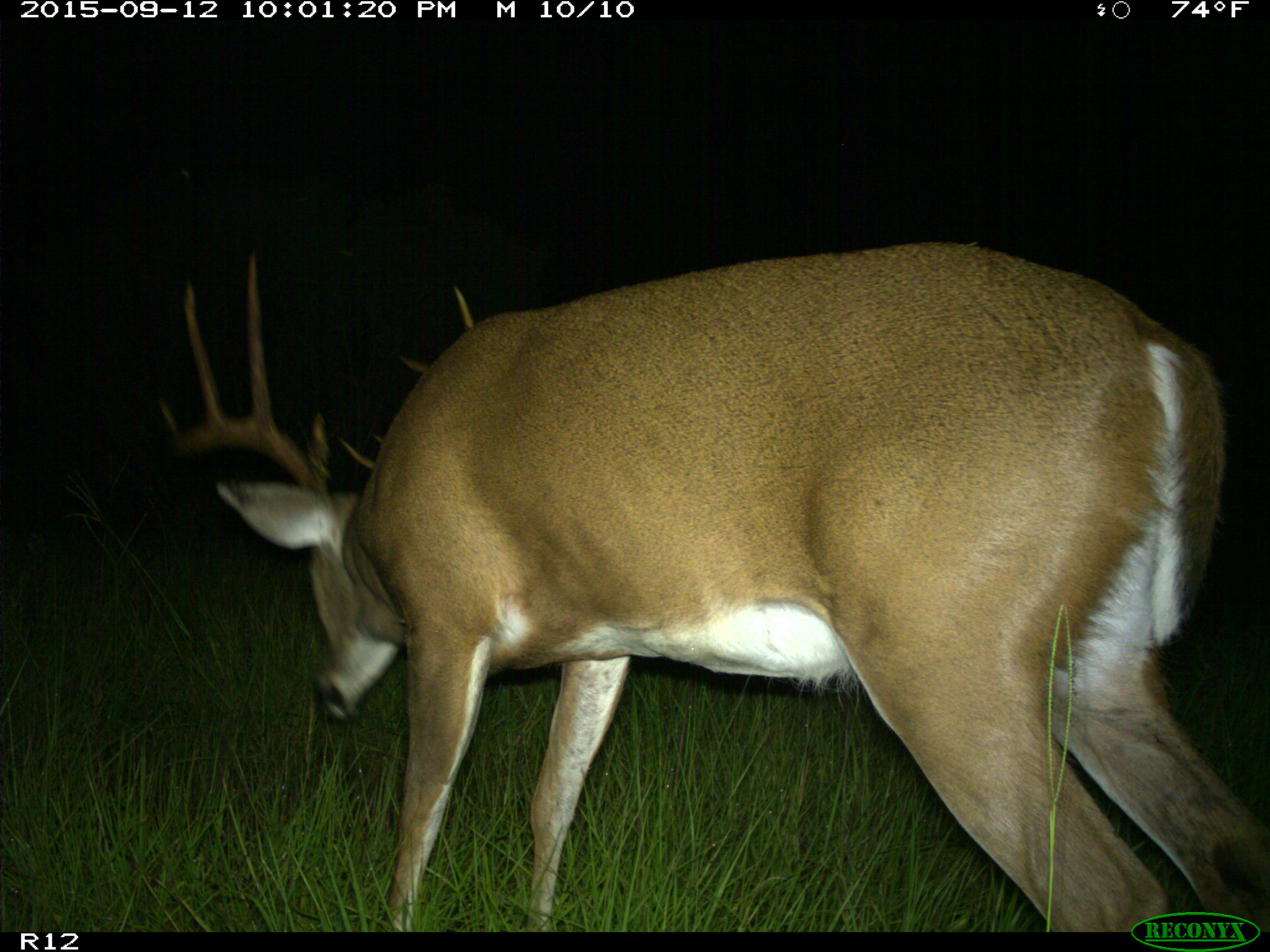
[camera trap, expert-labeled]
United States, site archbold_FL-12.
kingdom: Animalia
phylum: Chordata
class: Mammalia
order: Artiodactyla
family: Cervidae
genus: Odocoileus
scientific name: Odocoileus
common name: deer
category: unidentified deer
Unidentified deer (deer) (Odocoileus).